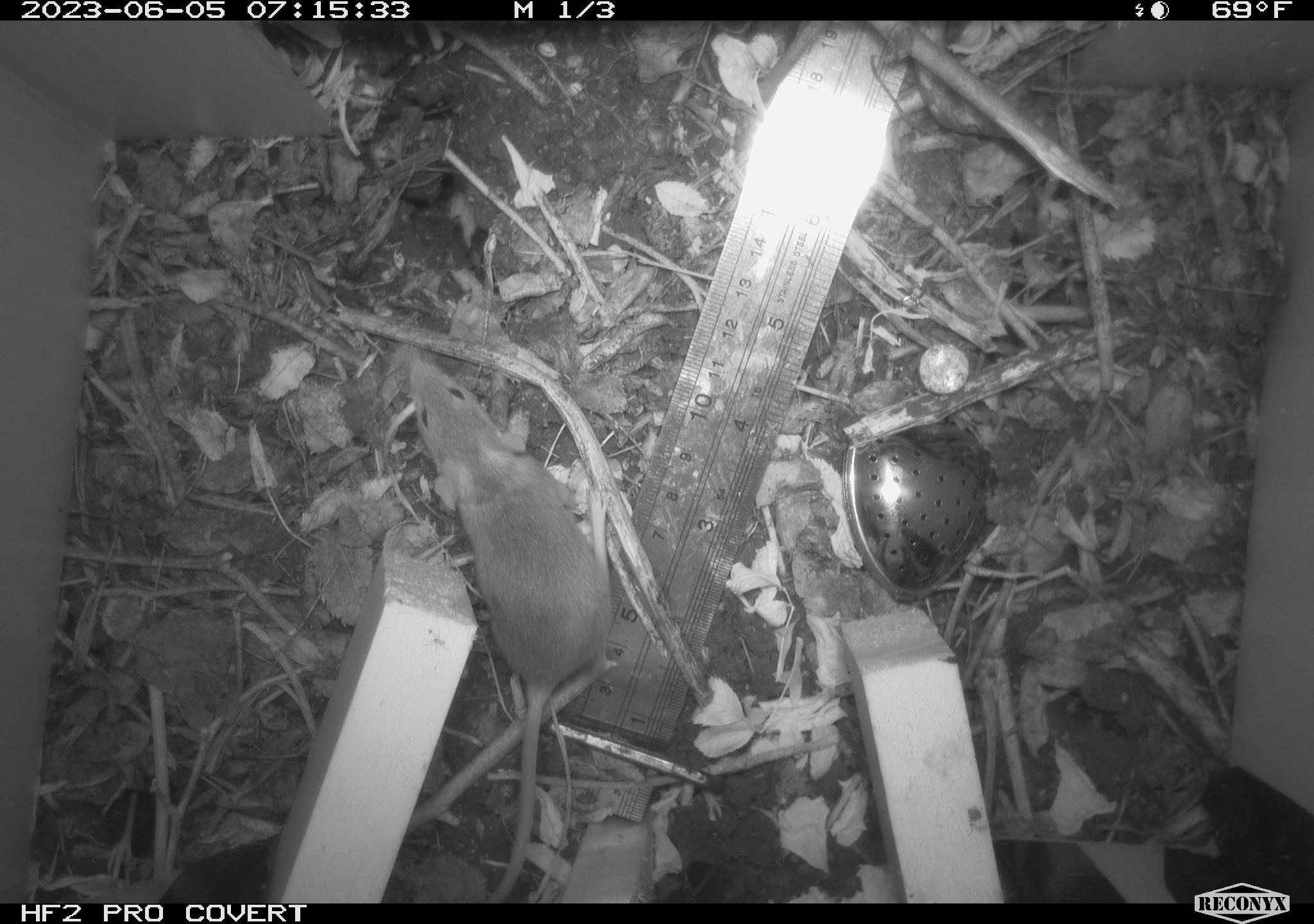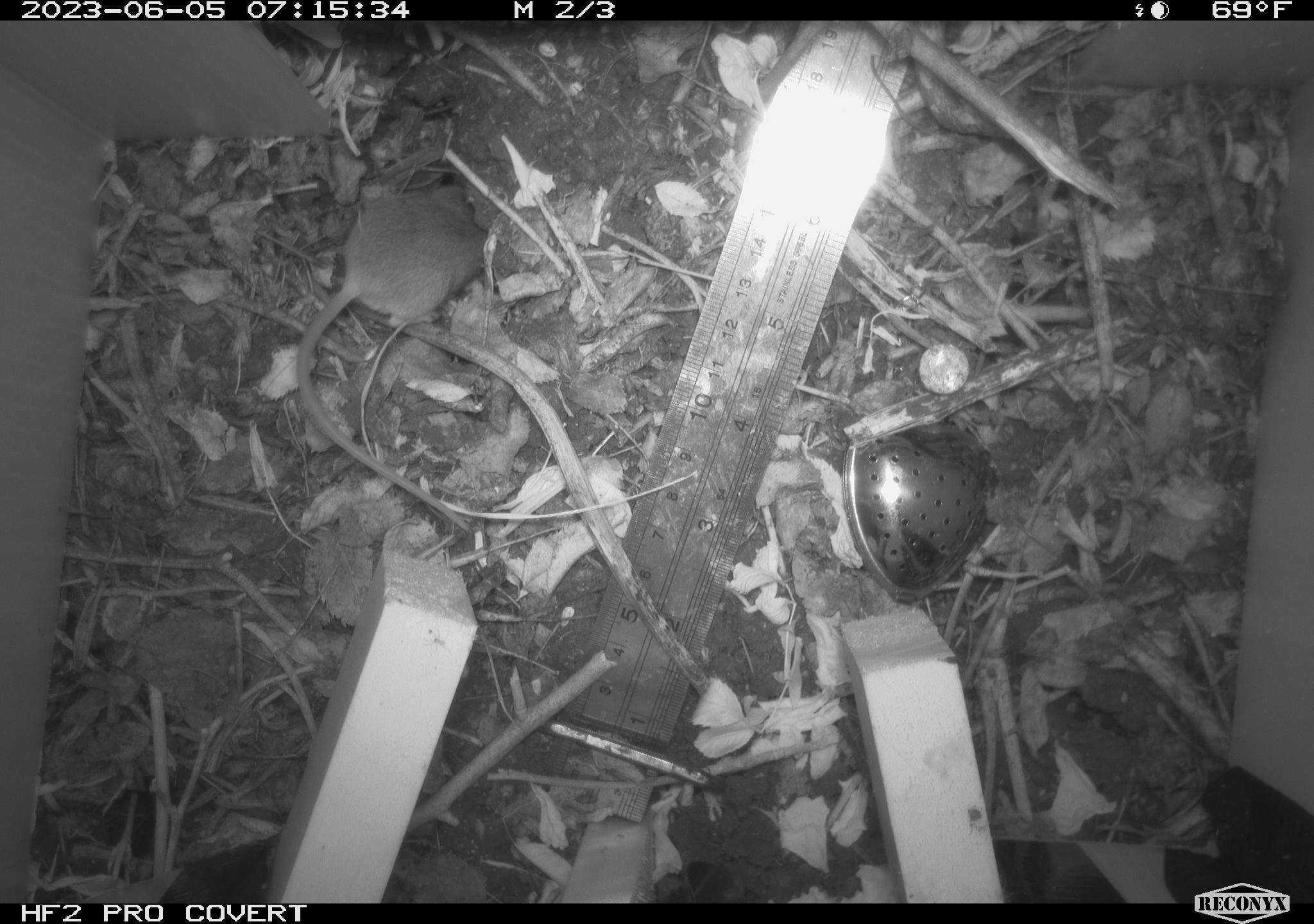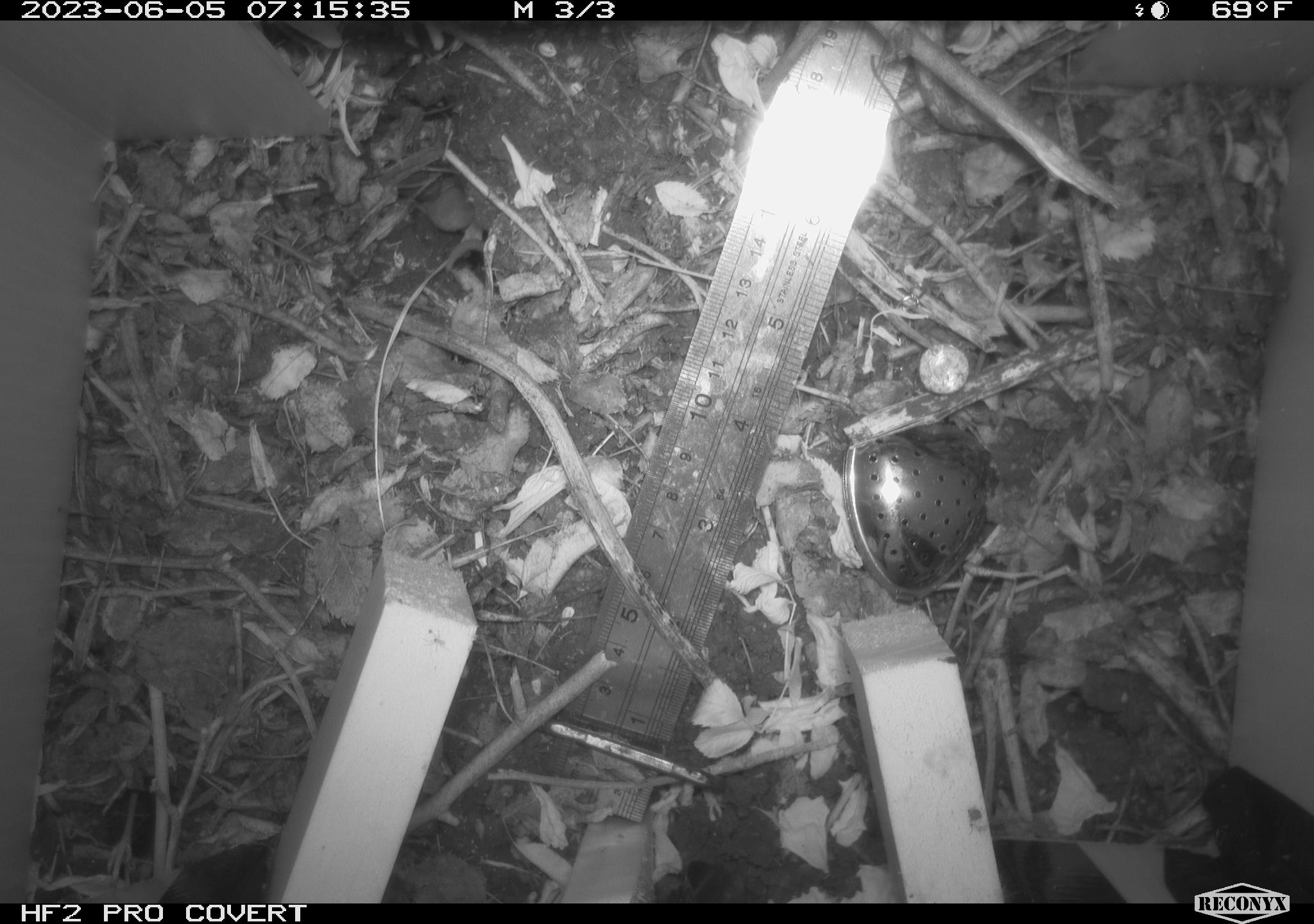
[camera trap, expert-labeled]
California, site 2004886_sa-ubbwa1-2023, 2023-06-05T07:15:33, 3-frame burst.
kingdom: Animalia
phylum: Chordata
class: Mammalia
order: Rodentia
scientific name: Rodentia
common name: rodent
Rodent (Rodentia).